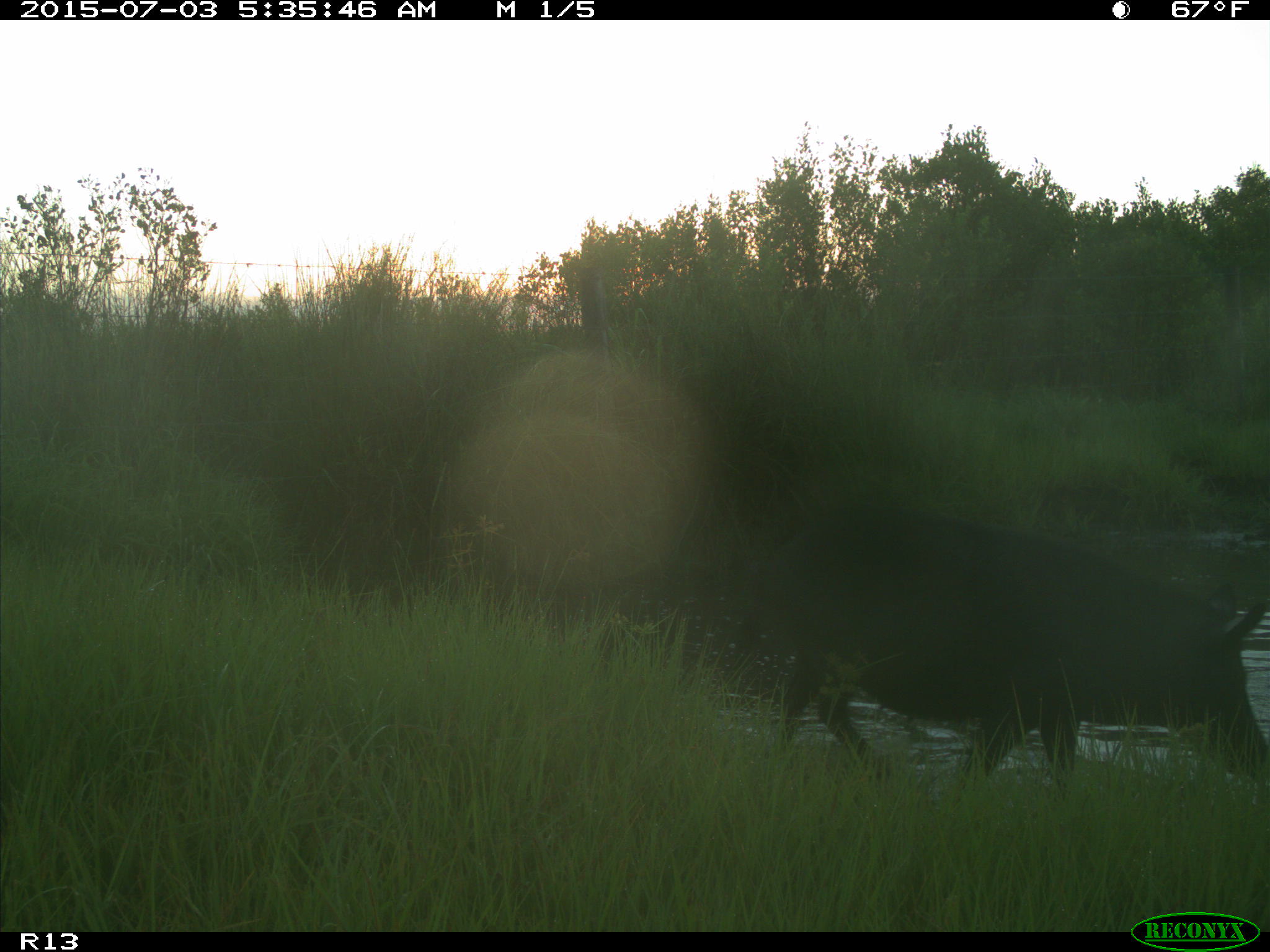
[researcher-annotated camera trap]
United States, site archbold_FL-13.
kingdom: Animalia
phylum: Chordata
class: Mammalia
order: Artiodactyla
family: Suidae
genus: Sus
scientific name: Sus scrofa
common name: wild boar